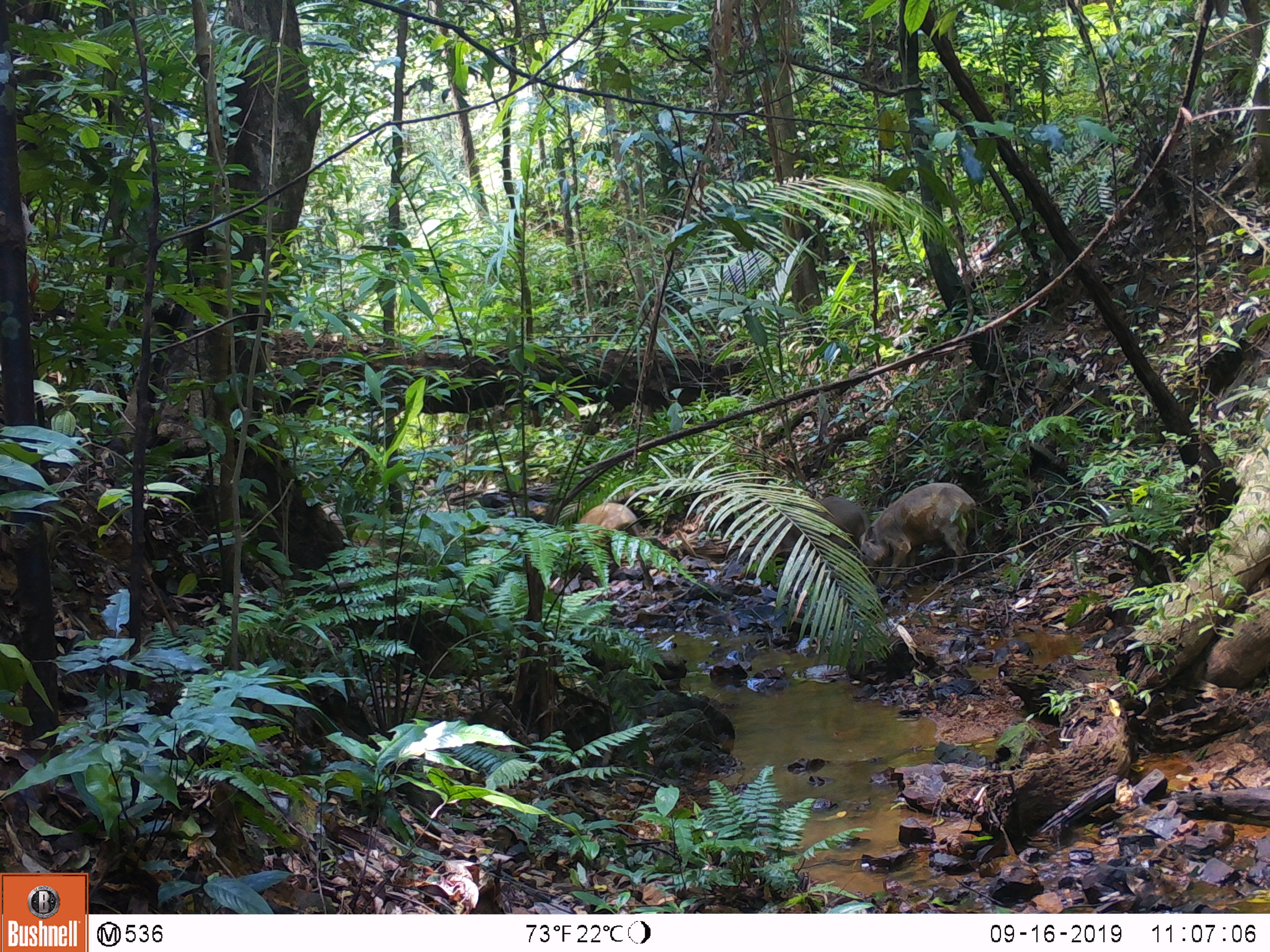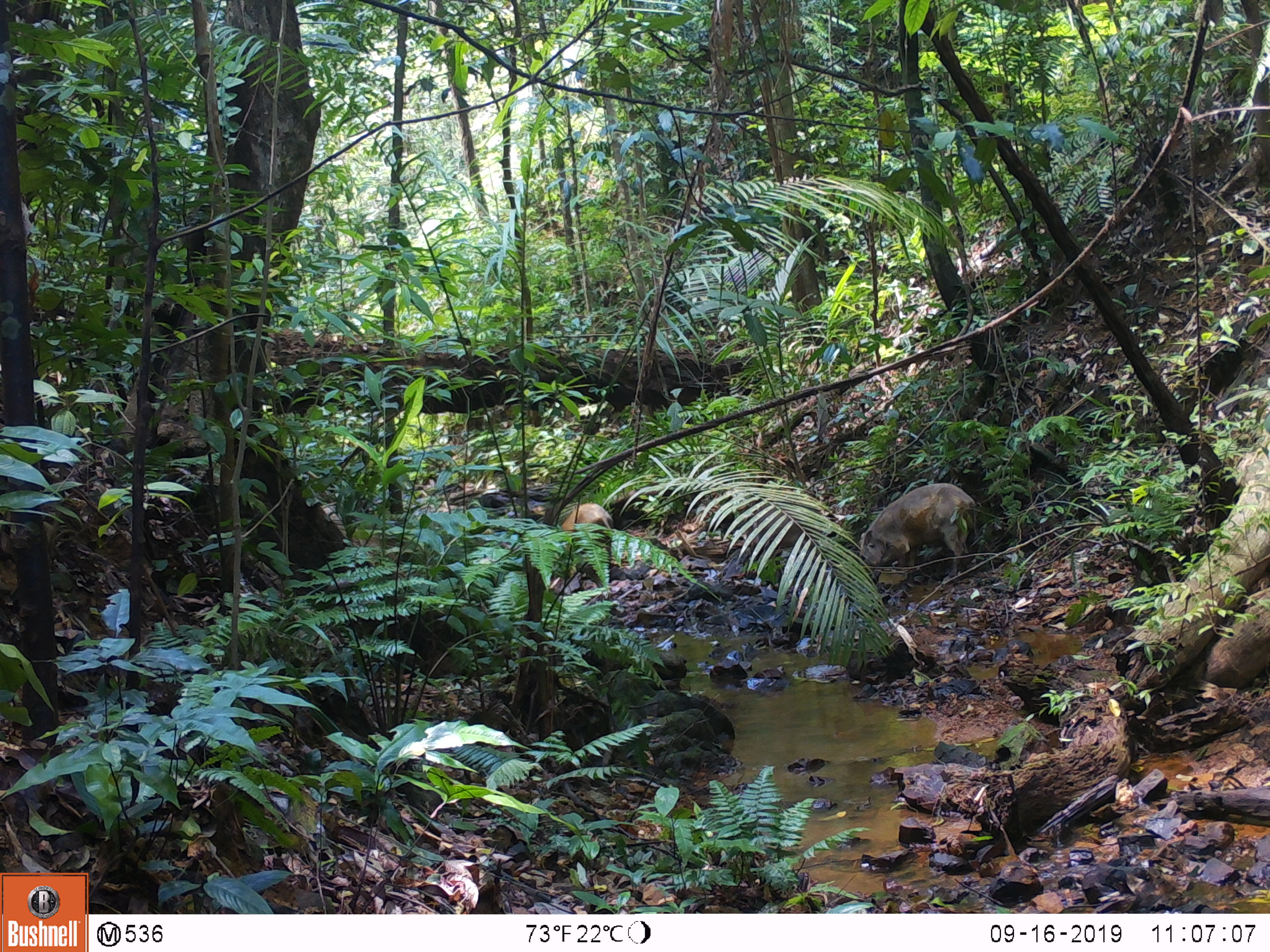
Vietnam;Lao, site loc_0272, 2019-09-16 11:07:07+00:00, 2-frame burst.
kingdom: Animalia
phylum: Chordata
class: Mammalia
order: Artiodactyla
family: Suidae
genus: Sus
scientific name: Sus scrofa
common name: eurasian wild pig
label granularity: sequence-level